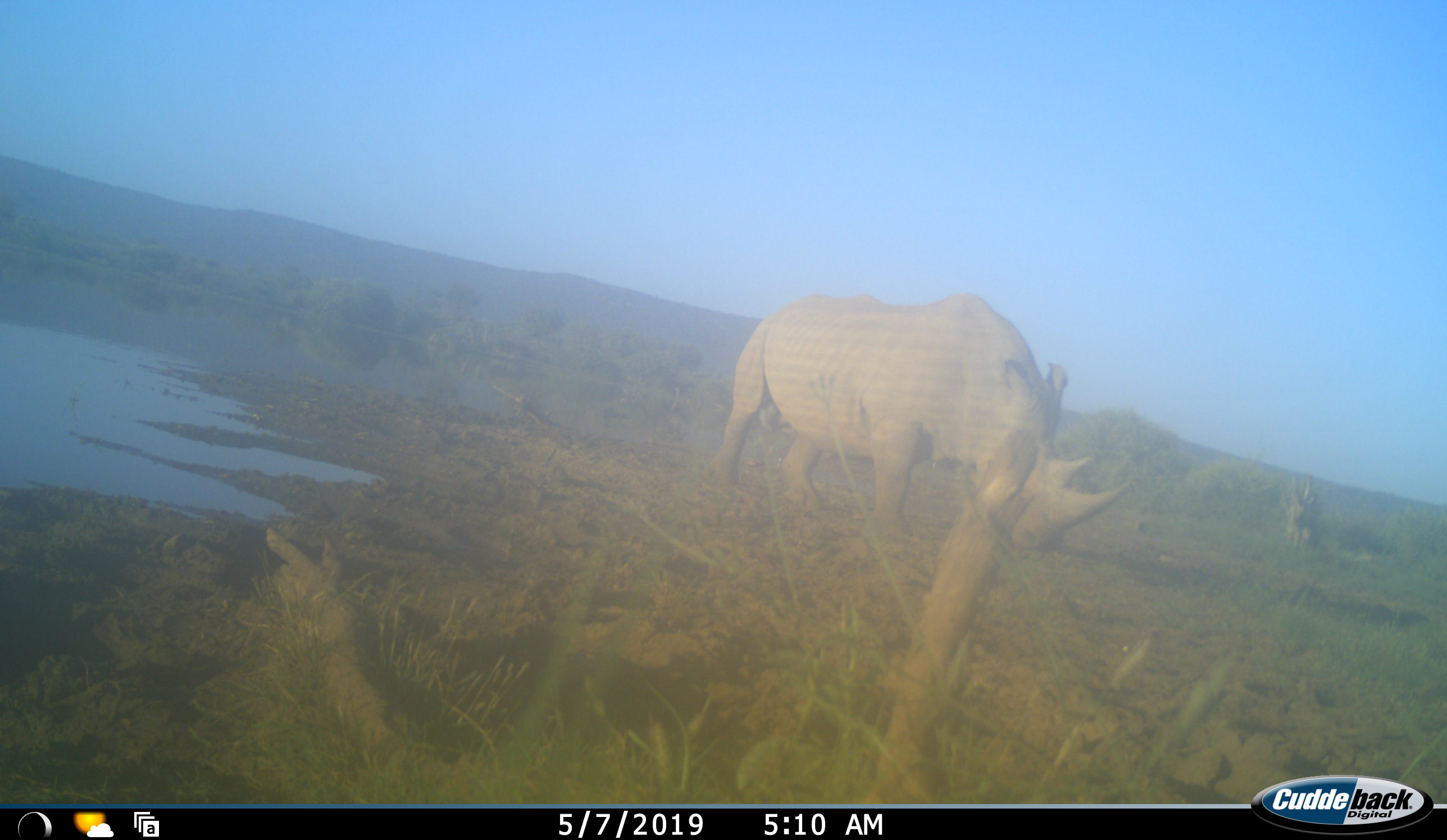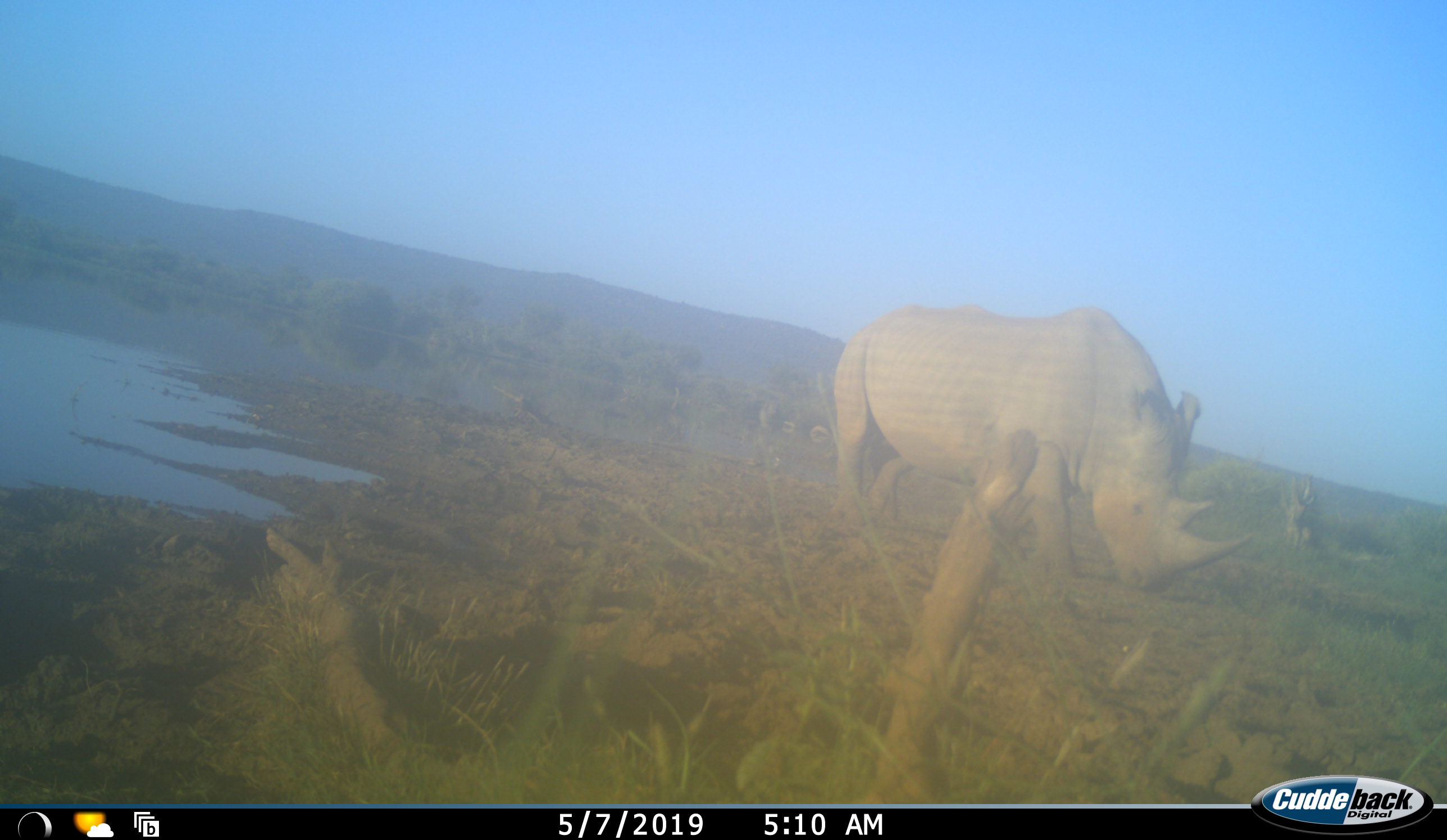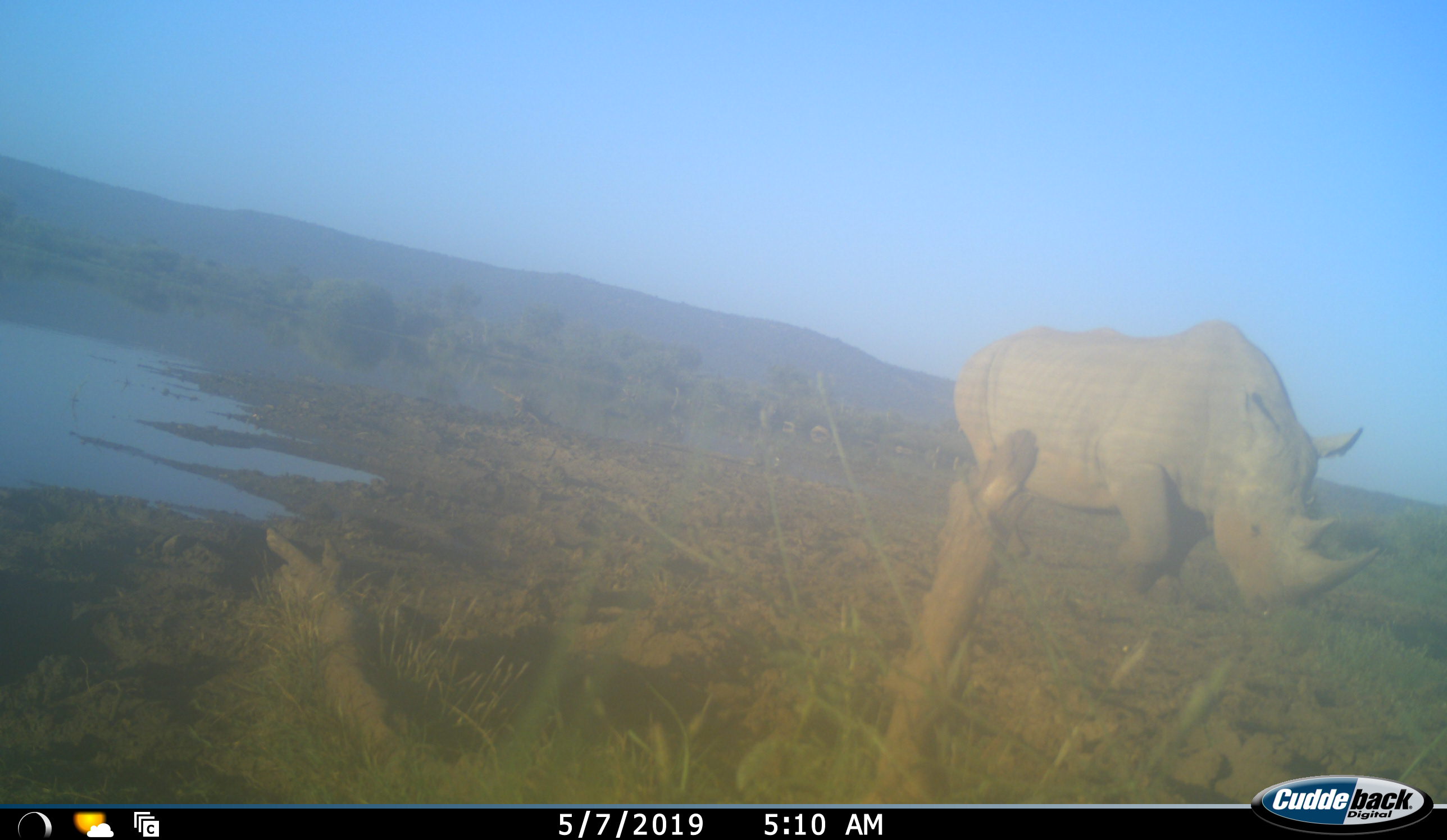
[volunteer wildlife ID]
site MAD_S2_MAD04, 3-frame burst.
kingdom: Animalia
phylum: Chordata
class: Mammalia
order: Perissodactyla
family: Rhinocerotidae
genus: Ceratotherium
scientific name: Ceratotherium simum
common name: white rhinoceros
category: rhinoceroswhite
Rhinoceroswhite (white rhinoceros) (Ceratotherium simum), count 1. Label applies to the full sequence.